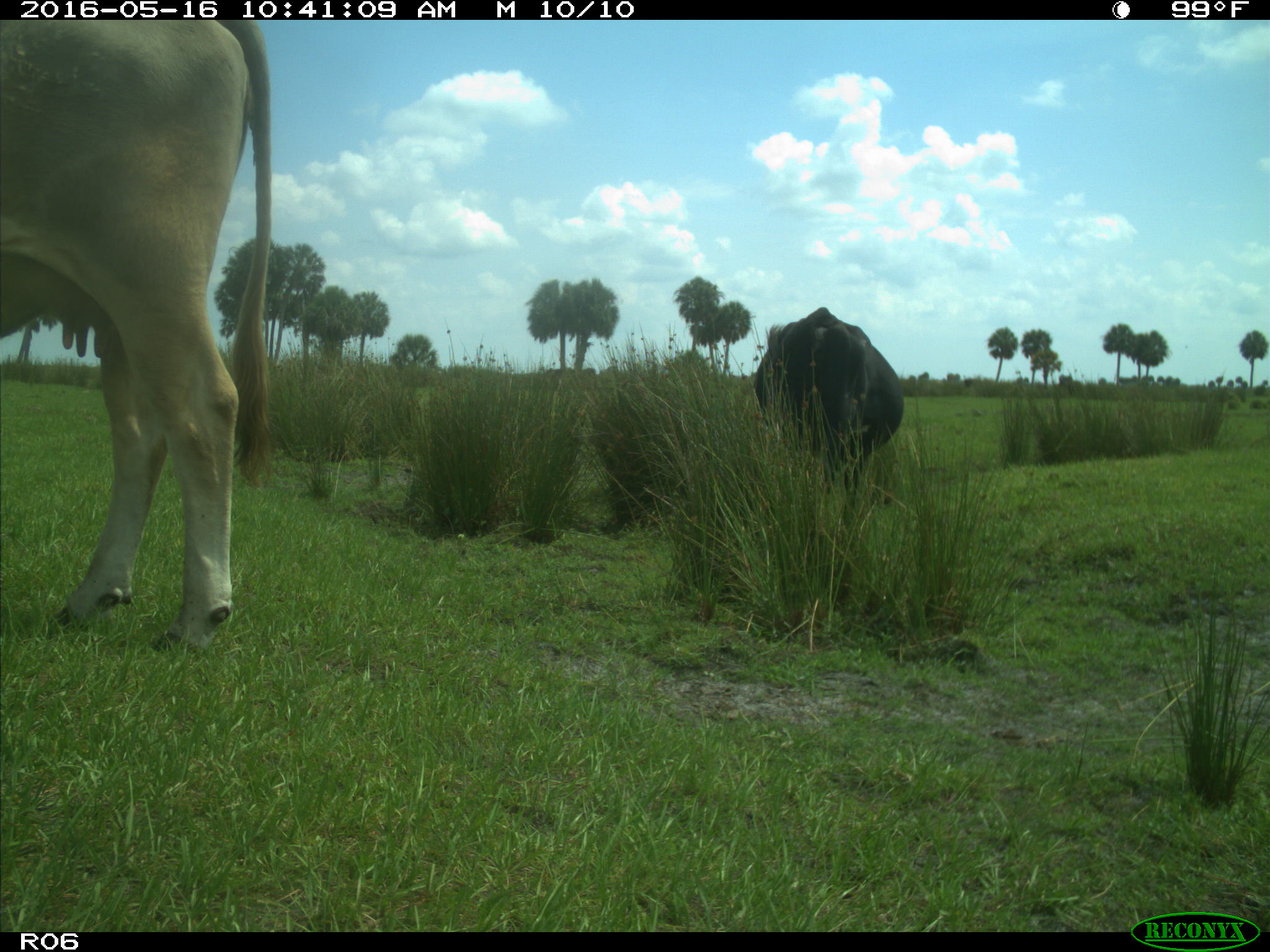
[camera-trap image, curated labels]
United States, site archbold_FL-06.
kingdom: Animalia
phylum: Chordata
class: Mammalia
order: Artiodactyla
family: Bovidae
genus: Bos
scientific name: Bos taurus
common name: domestic cow